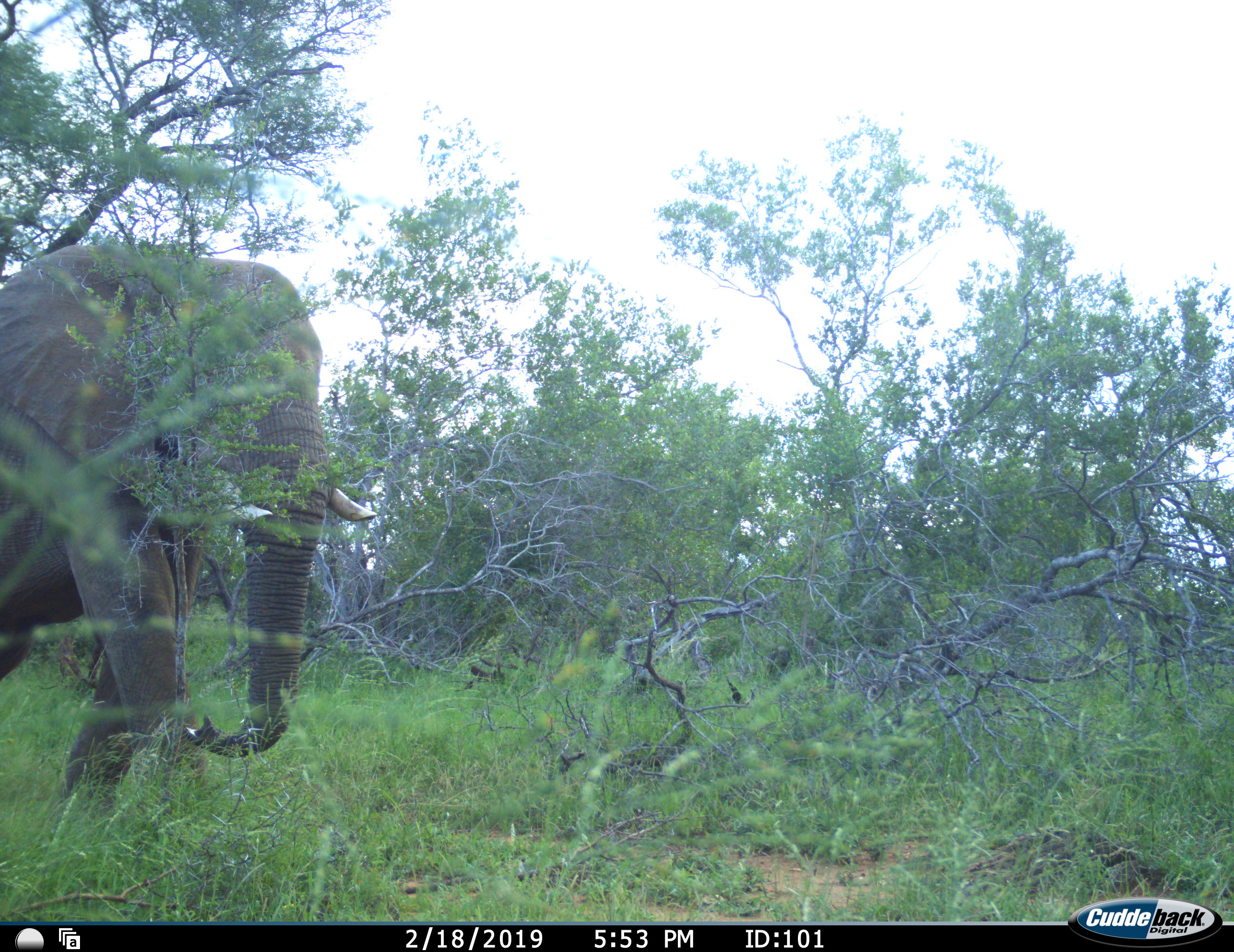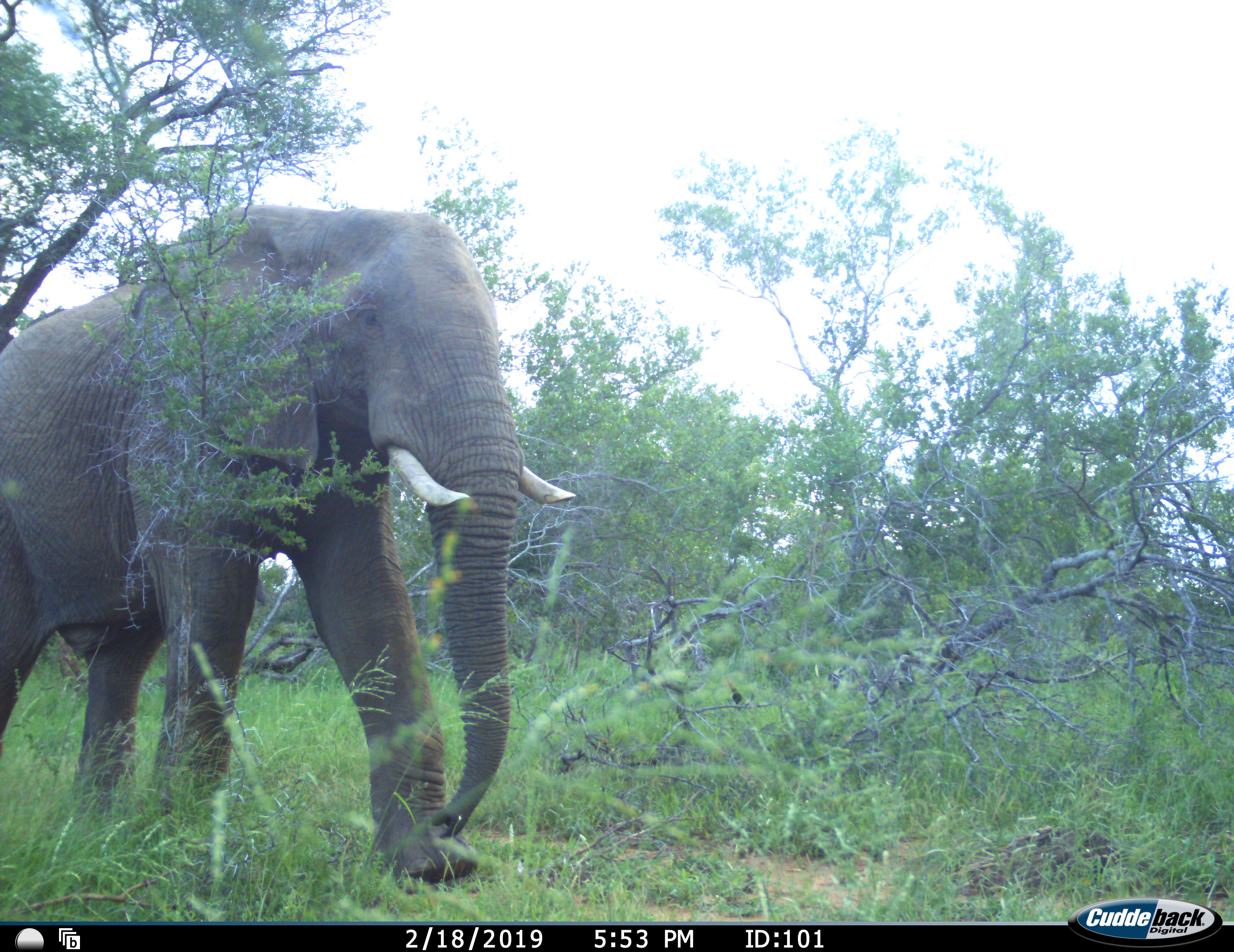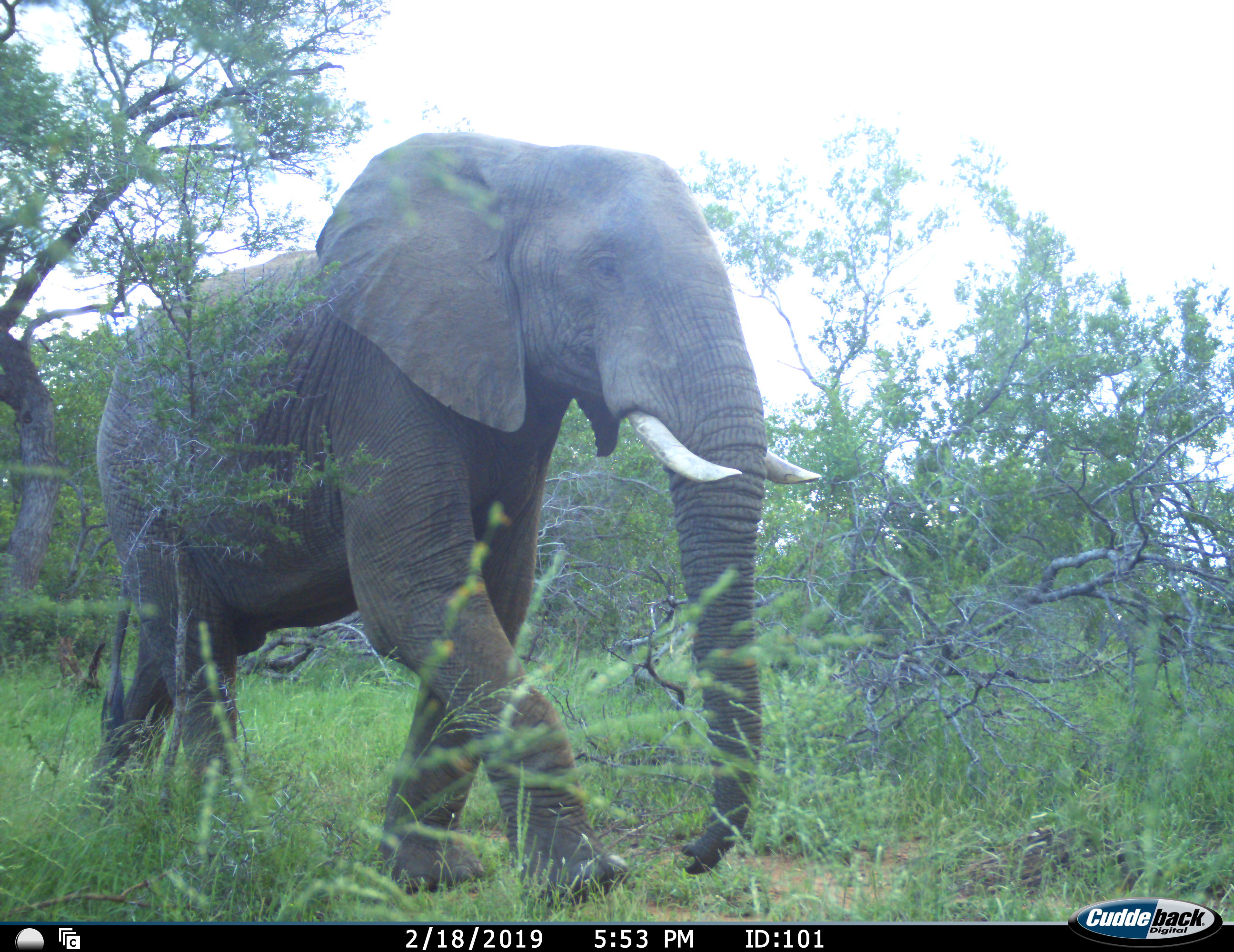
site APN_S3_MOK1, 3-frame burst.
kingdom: Animalia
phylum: Chordata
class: Mammalia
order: Proboscidea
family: Elephantidae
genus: Loxodonta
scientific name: Loxodonta africana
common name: african bush elephant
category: elephant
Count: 1.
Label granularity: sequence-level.